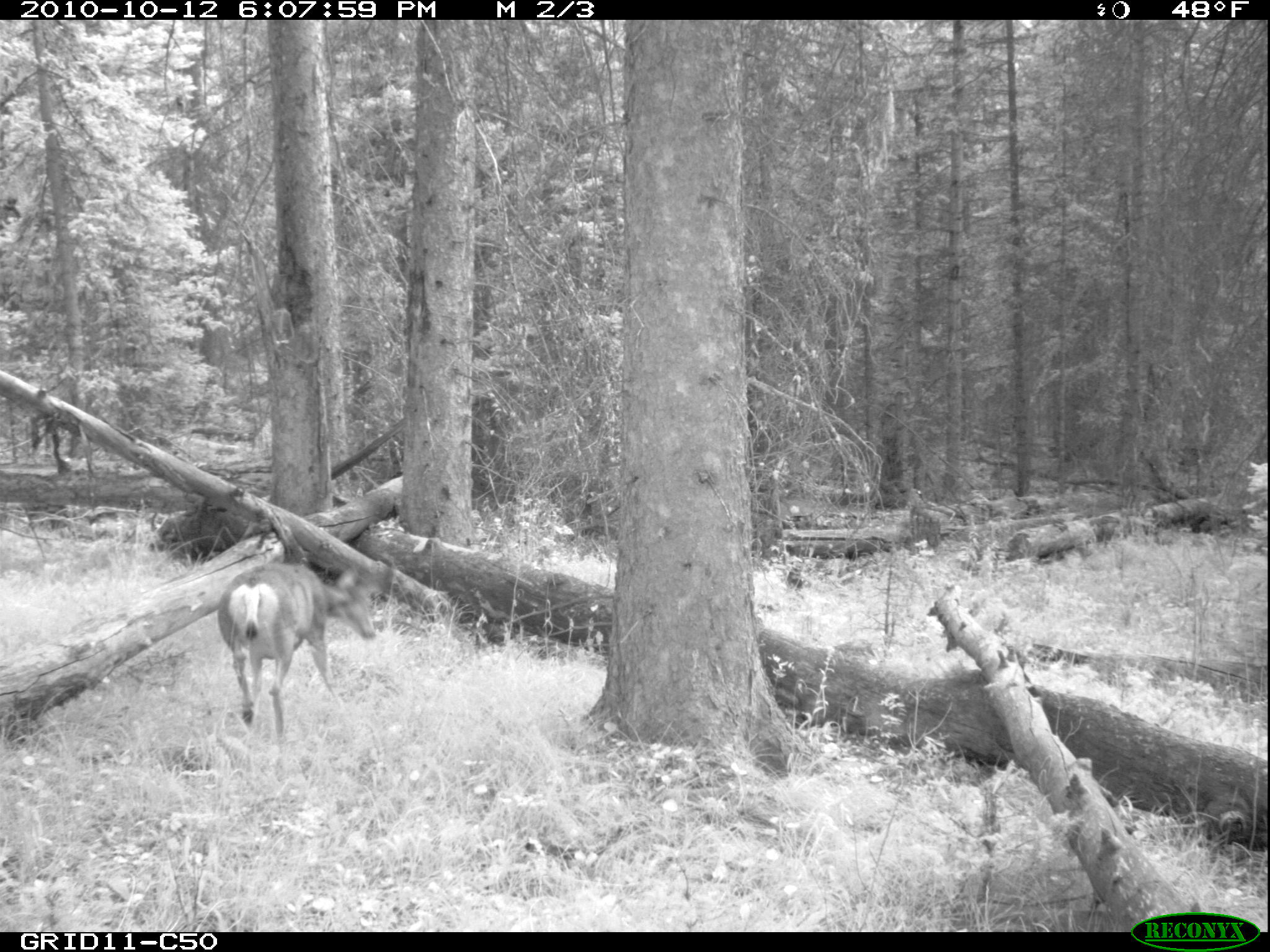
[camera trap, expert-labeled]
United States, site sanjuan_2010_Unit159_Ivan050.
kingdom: Animalia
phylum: Chordata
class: Mammalia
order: Artiodactyla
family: Cervidae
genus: Odocoileus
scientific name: Odocoileus hemionus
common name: mule deer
Odocoileus hemionus (mule deer).